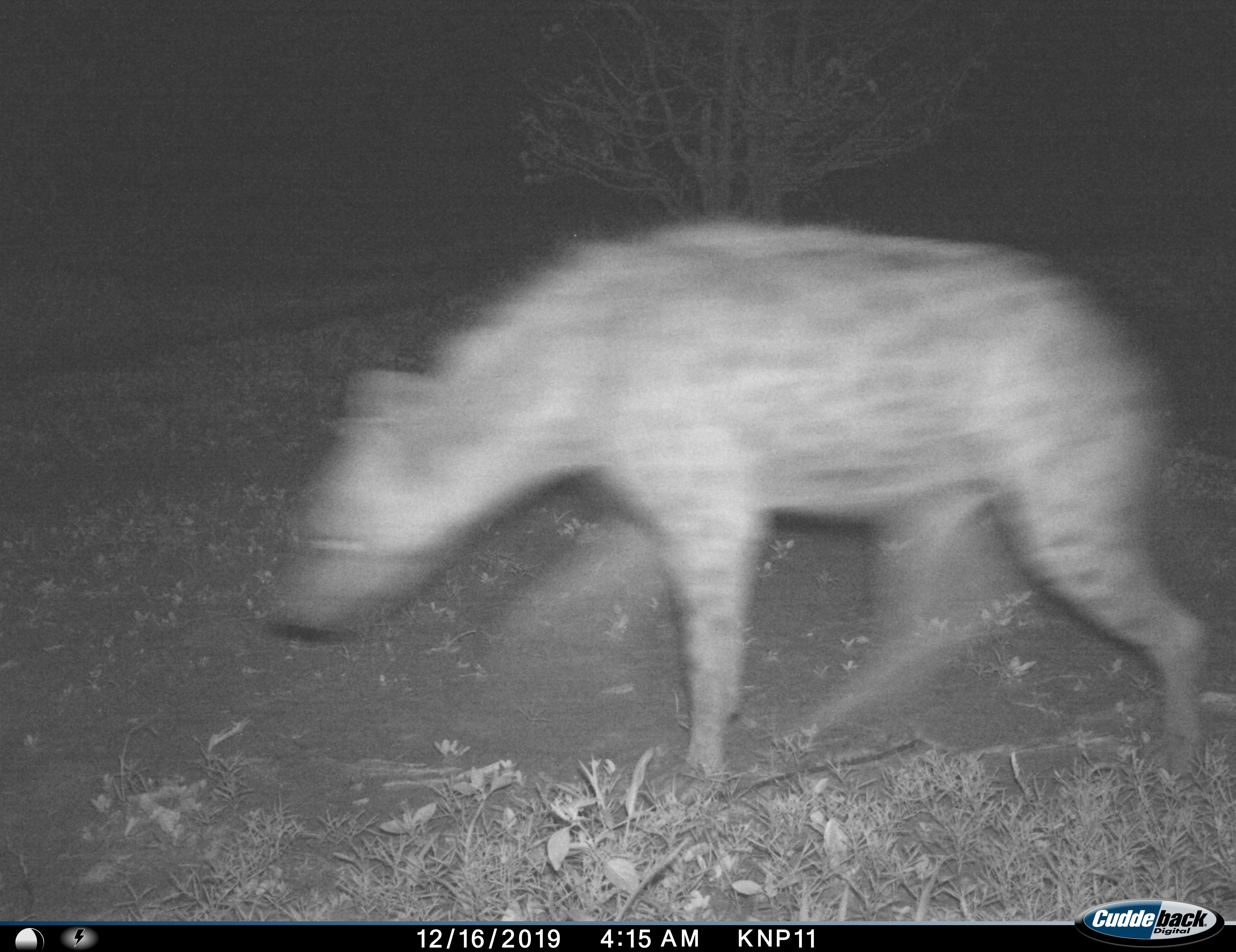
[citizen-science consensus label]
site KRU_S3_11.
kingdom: Animalia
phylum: Chordata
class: Mammalia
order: Carnivora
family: Hyaenidae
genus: Crocuta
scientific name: Crocuta crocuta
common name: spotted hyena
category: hyenaspotted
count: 1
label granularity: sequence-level